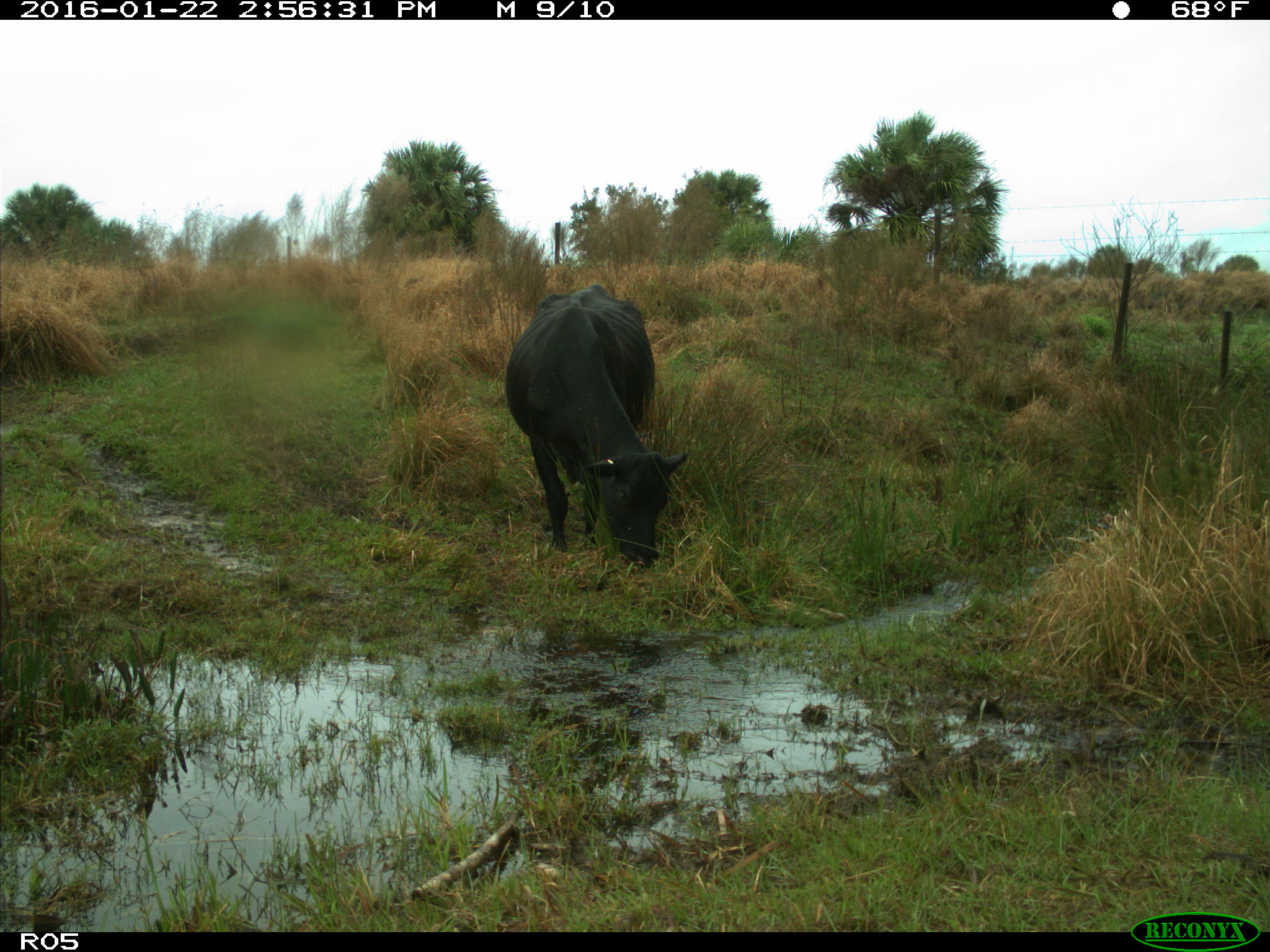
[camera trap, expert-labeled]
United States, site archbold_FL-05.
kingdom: Animalia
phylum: Chordata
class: Mammalia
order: Artiodactyla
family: Bovidae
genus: Bos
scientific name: Bos taurus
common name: domestic cow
Bos taurus (domestic cow).